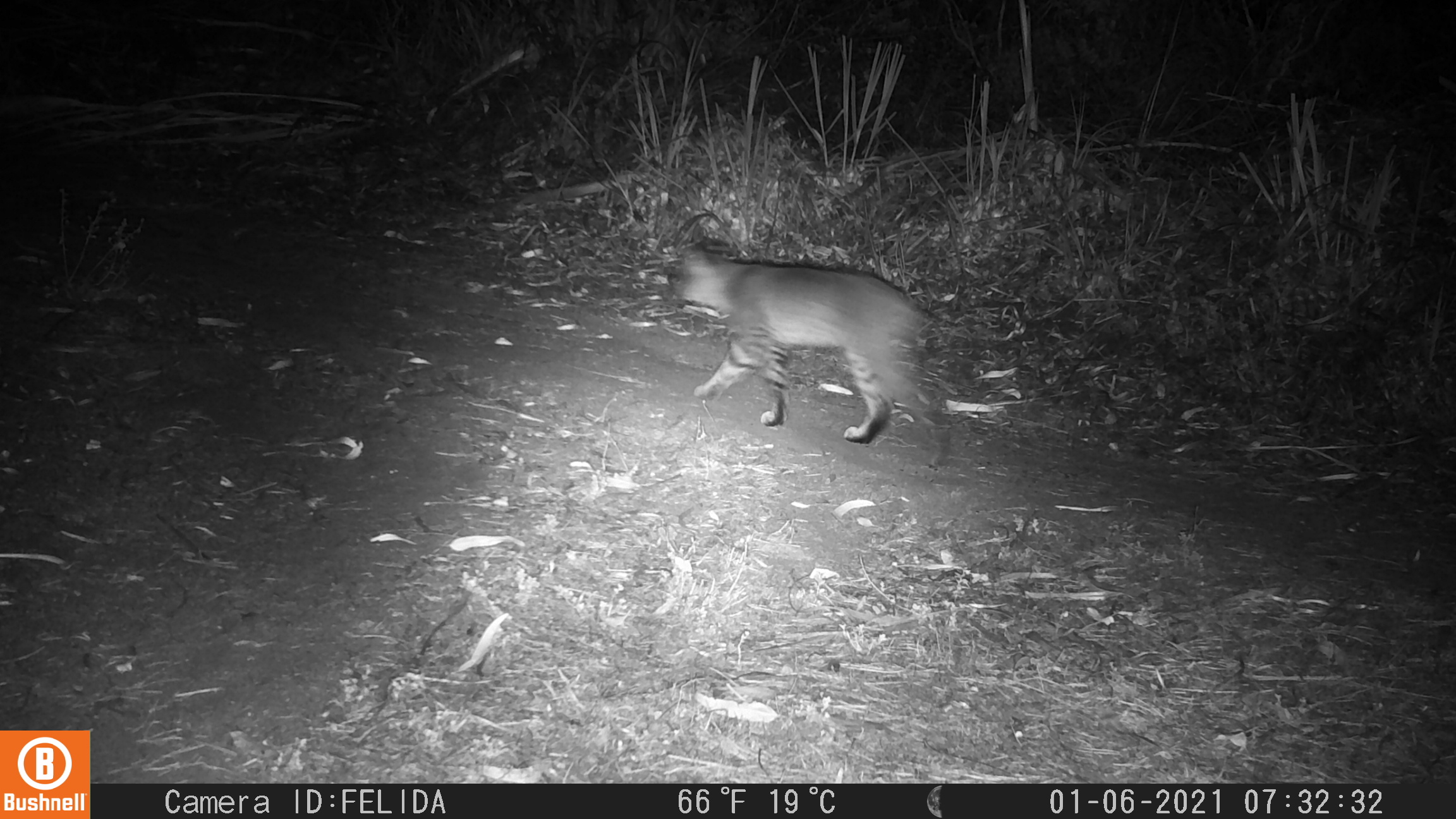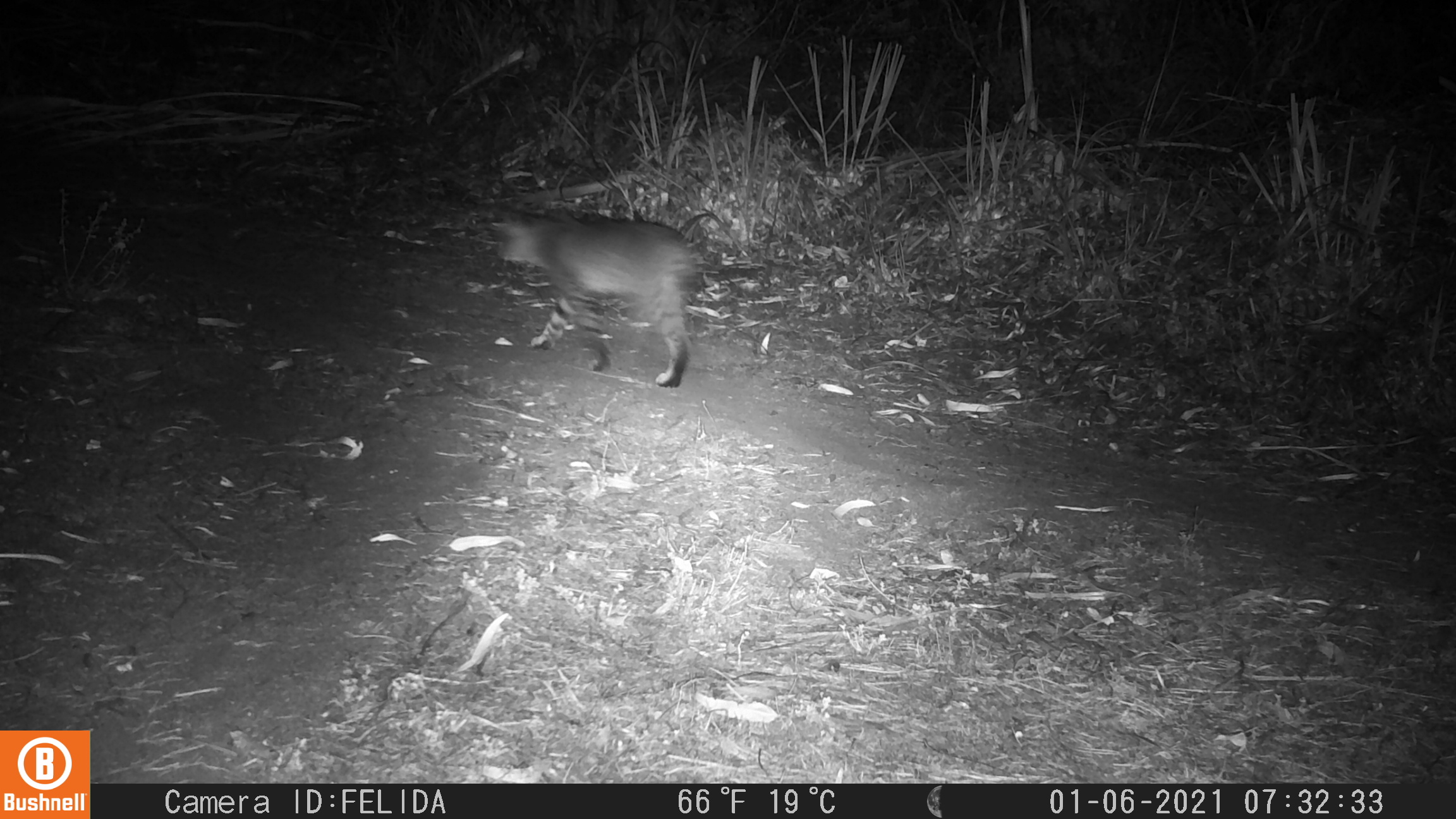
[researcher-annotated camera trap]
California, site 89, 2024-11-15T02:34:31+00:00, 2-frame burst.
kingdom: Animalia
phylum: Chordata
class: Mammalia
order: Carnivora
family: Felidae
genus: Lynx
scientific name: Lynx rufus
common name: bobcat